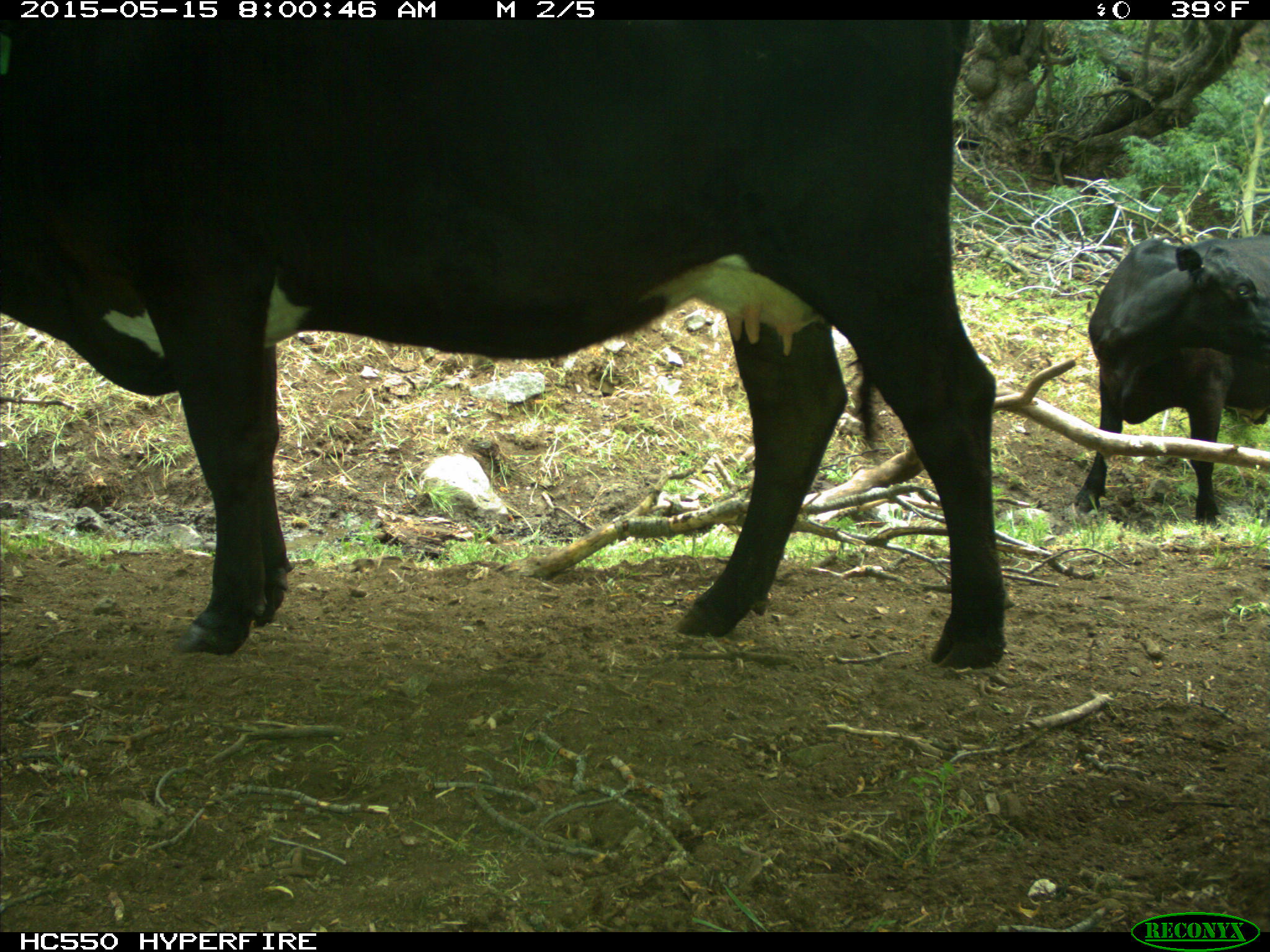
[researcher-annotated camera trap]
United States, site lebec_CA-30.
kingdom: Animalia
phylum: Chordata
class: Mammalia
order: Artiodactyla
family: Bovidae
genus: Bos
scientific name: Bos taurus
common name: domestic cow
Bos taurus (domestic cow).